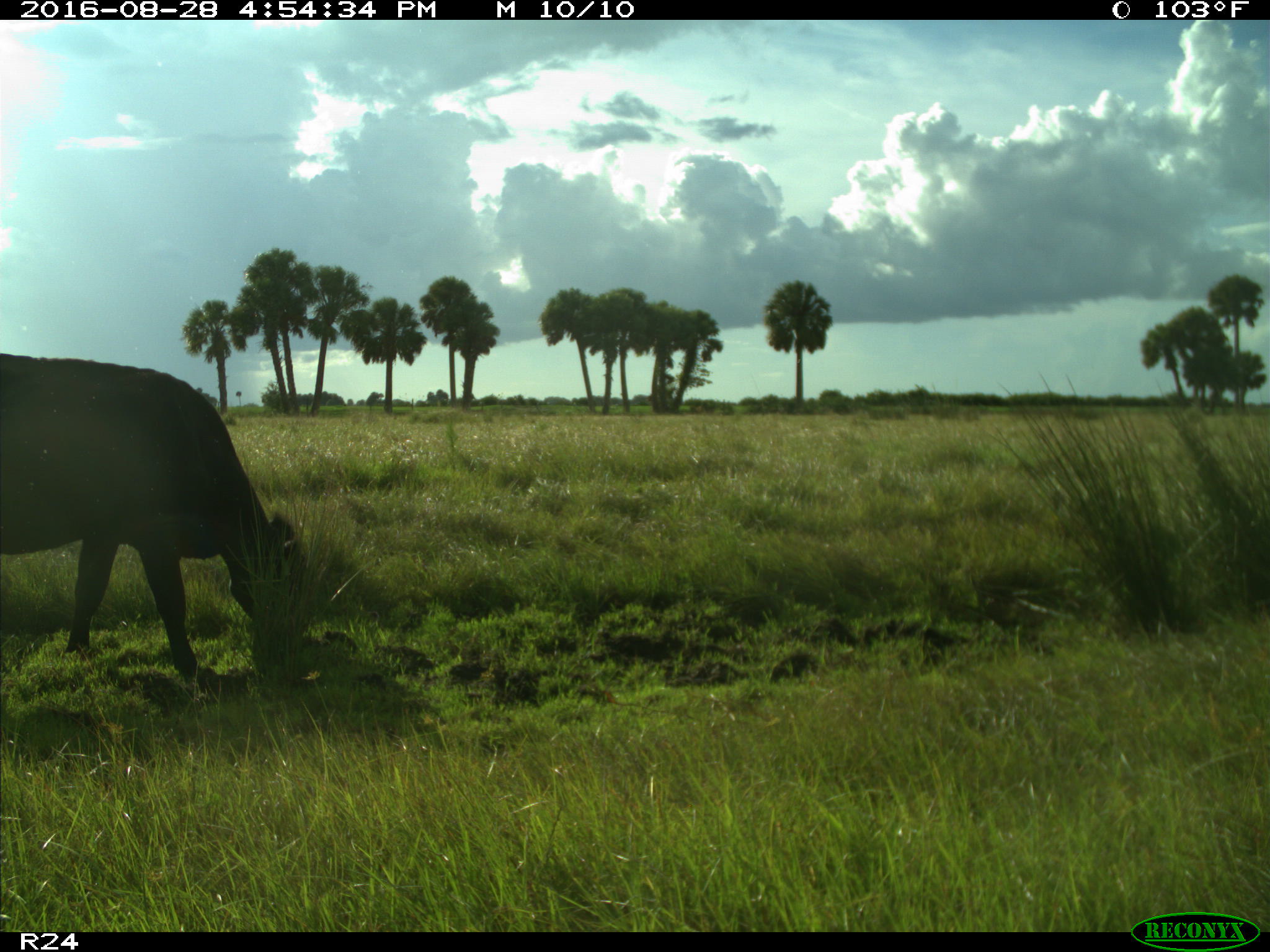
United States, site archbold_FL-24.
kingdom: Animalia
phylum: Chordata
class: Mammalia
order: Artiodactyla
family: Bovidae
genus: Bos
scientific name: Bos taurus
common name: domestic cow